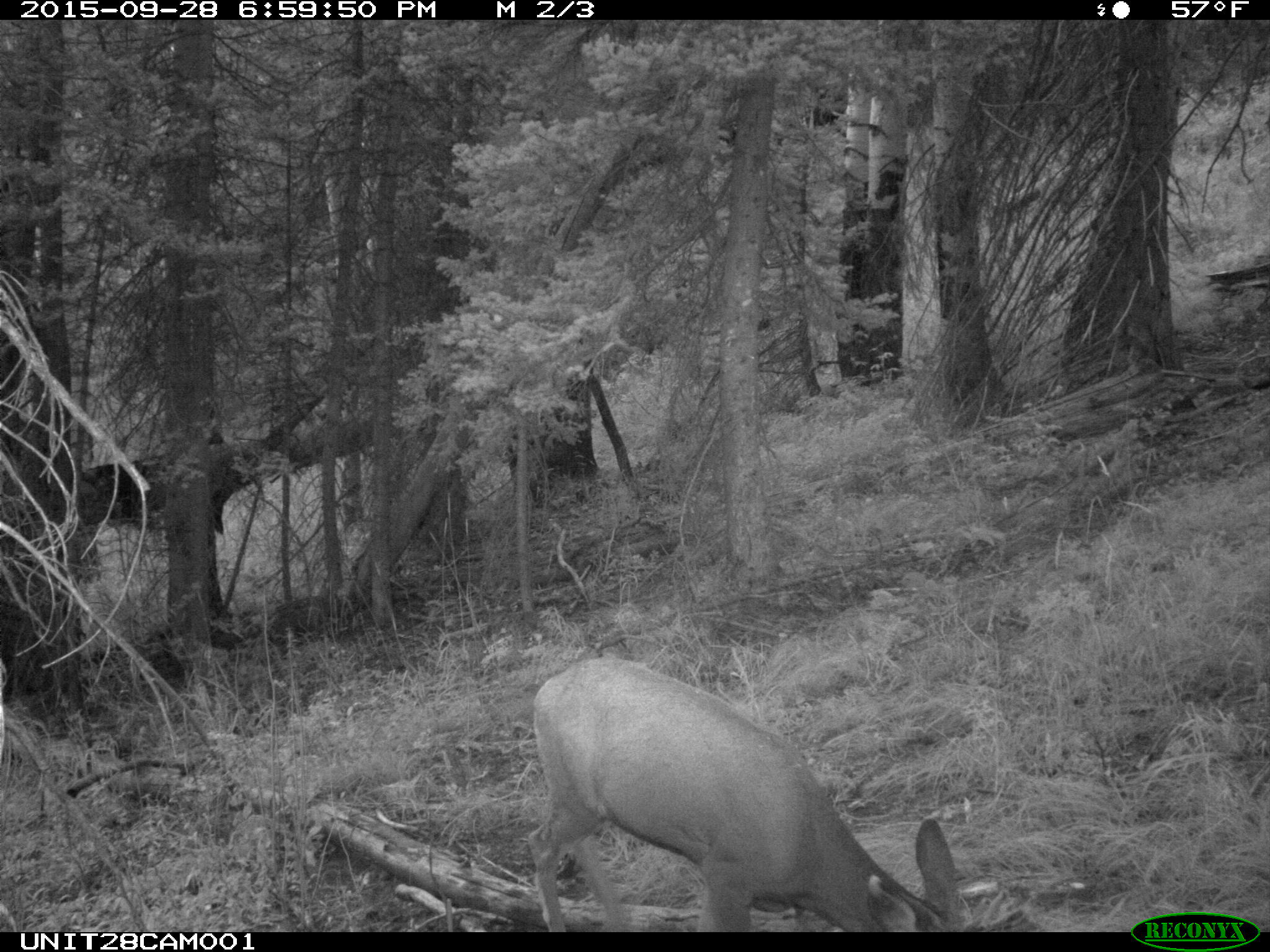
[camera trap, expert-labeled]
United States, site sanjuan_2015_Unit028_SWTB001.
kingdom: Animalia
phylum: Chordata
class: Mammalia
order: Artiodactyla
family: Cervidae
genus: Odocoileus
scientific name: Odocoileus hemionus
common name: mule deer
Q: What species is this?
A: Odocoileus hemionus (mule deer).